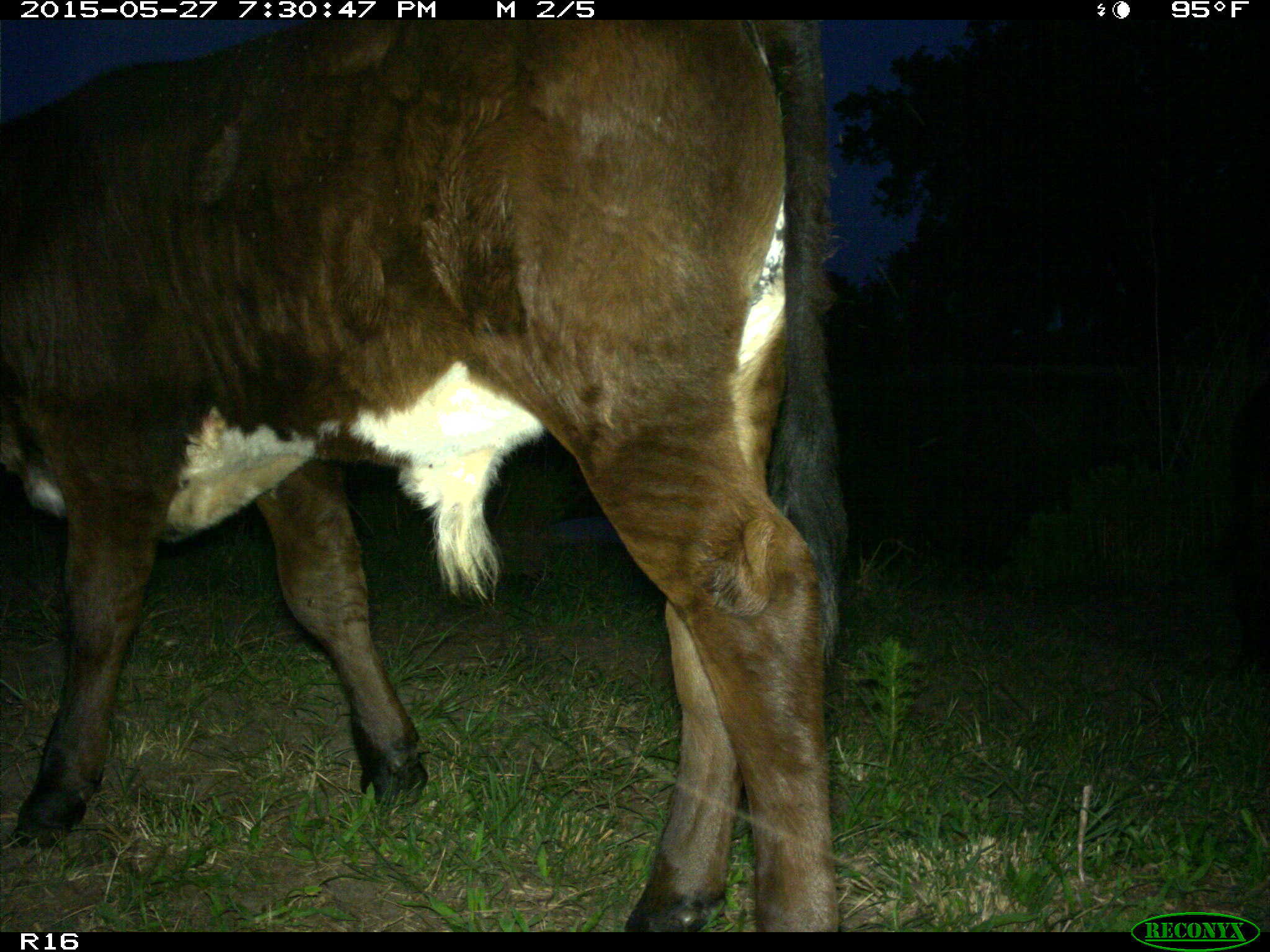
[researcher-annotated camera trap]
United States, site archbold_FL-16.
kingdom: Animalia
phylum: Chordata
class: Mammalia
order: Artiodactyla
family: Bovidae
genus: Bos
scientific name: Bos taurus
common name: domestic cow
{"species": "Bos taurus (domestic cow)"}